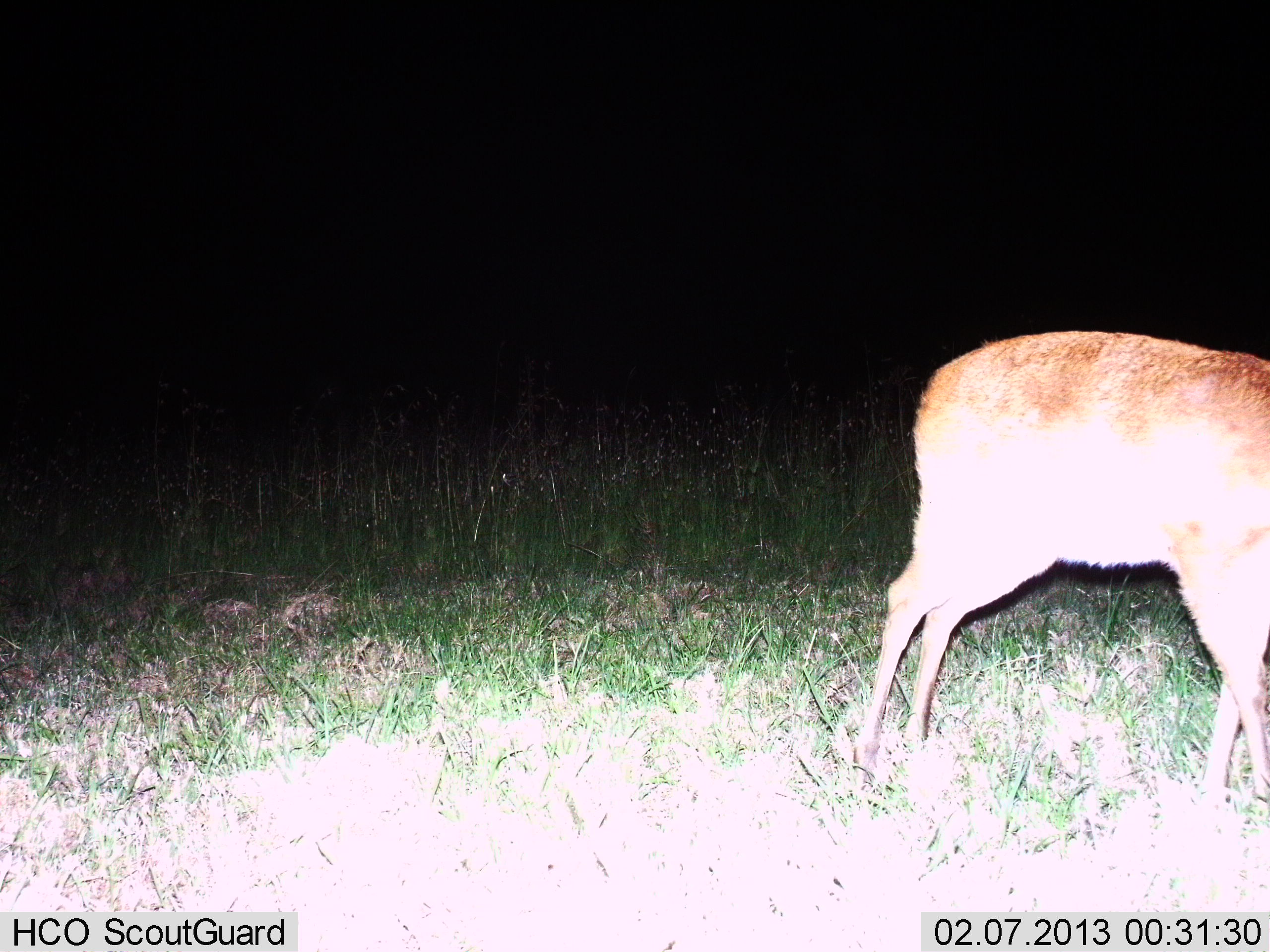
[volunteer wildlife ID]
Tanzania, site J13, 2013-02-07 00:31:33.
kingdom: Animalia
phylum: Chordata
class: Mammalia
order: Artiodactyla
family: Bovidae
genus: Redunca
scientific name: Redunca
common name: reedbuck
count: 1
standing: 60%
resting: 0%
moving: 20%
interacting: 0%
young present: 0%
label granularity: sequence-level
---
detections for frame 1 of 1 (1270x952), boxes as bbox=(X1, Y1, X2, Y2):
animal: bbox=(855, 330, 1270, 803)